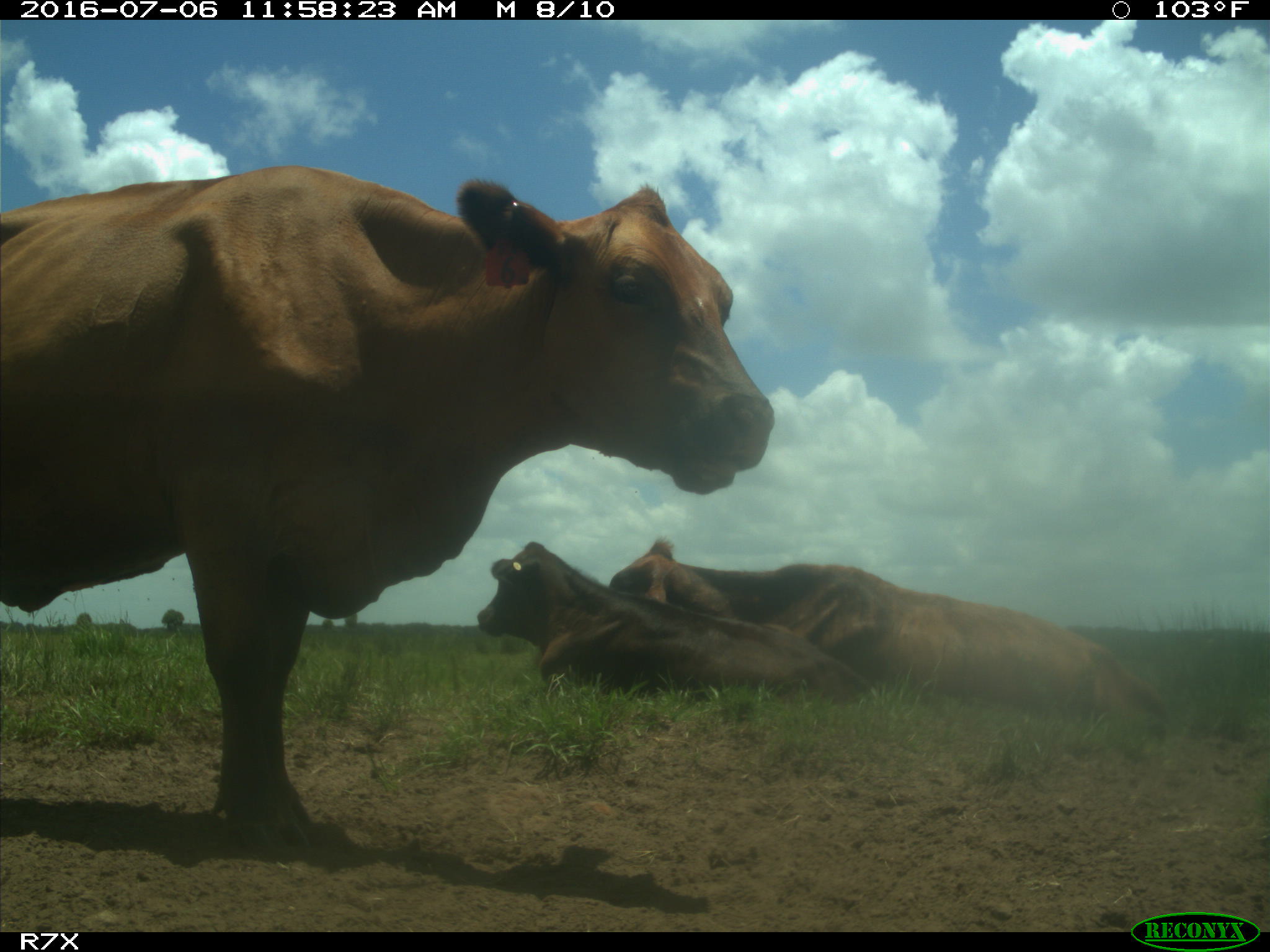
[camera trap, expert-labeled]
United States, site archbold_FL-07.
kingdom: Animalia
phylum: Chordata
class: Mammalia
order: Artiodactyla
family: Bovidae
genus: Bos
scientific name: Bos taurus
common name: domestic cow